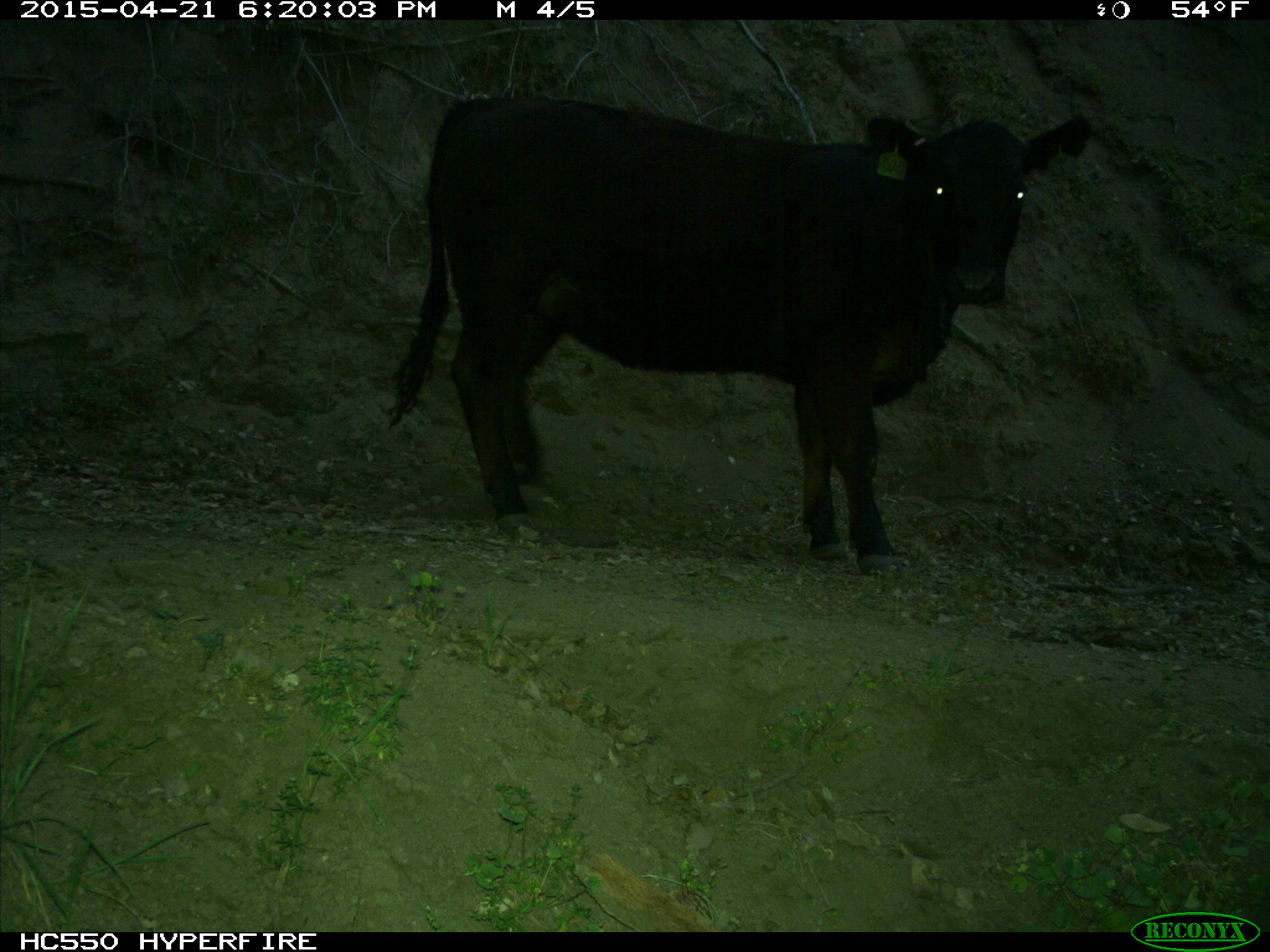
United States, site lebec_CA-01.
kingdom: Animalia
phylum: Chordata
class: Mammalia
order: Artiodactyla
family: Bovidae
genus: Bos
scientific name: Bos taurus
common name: domestic cow